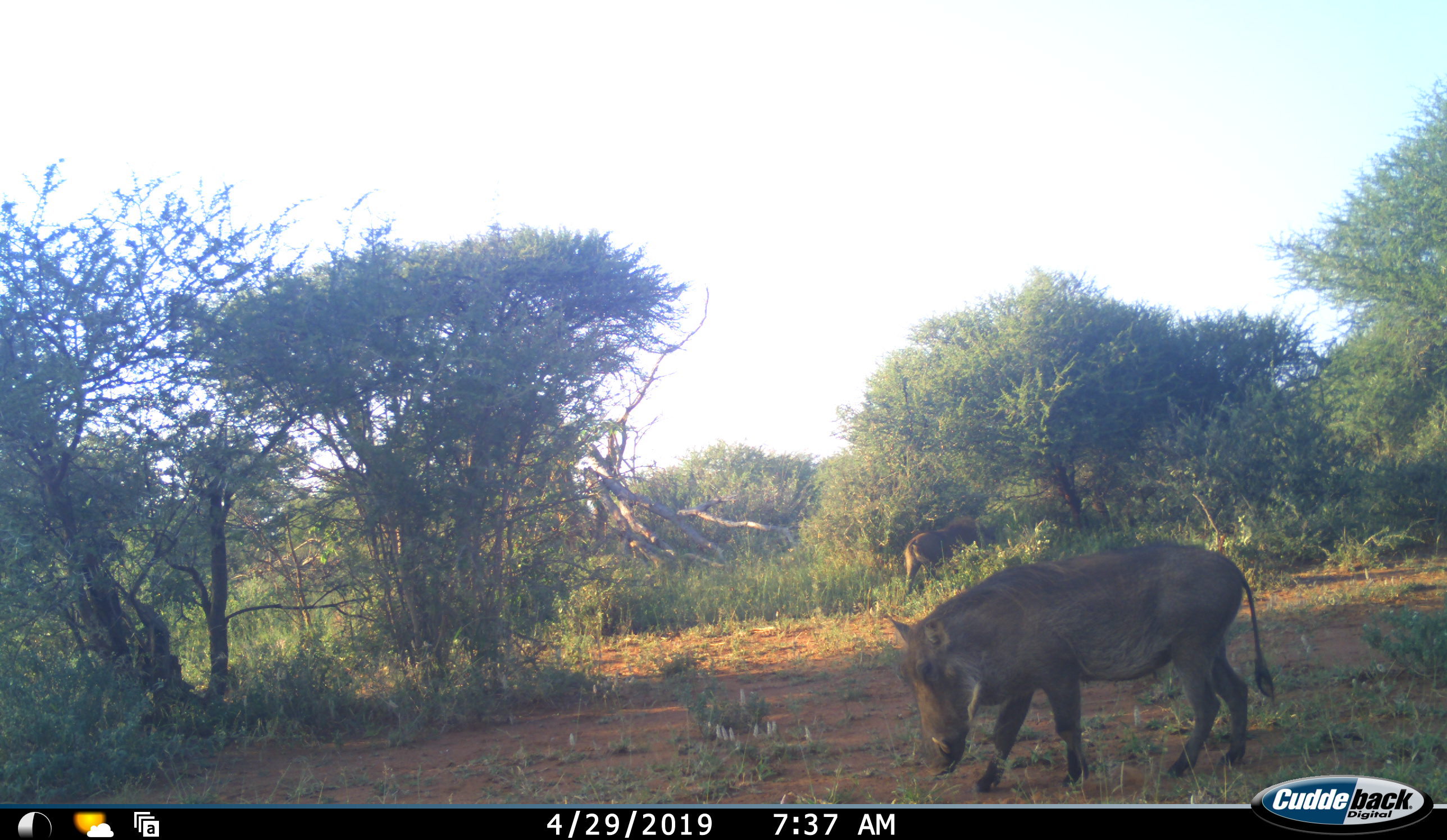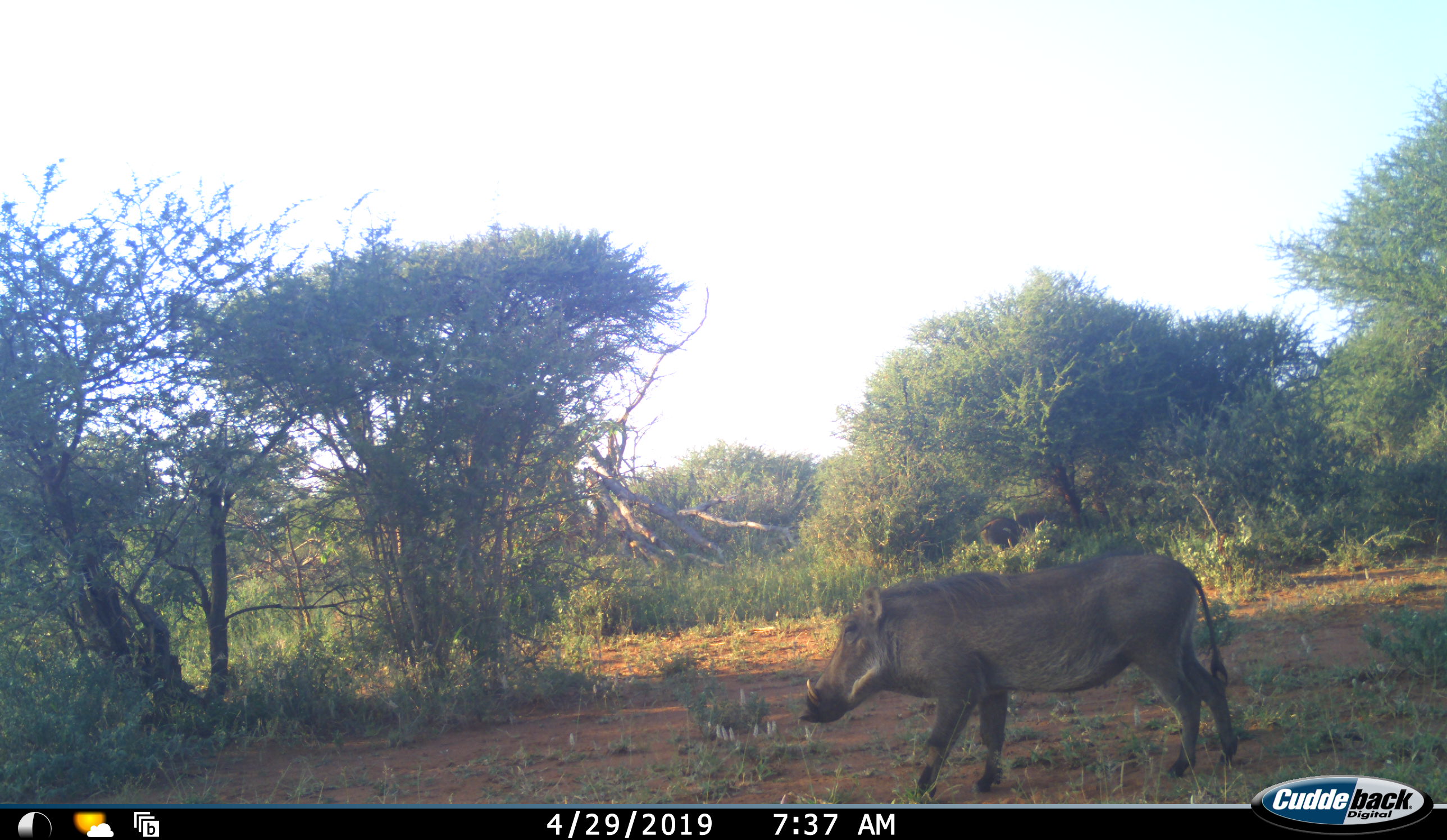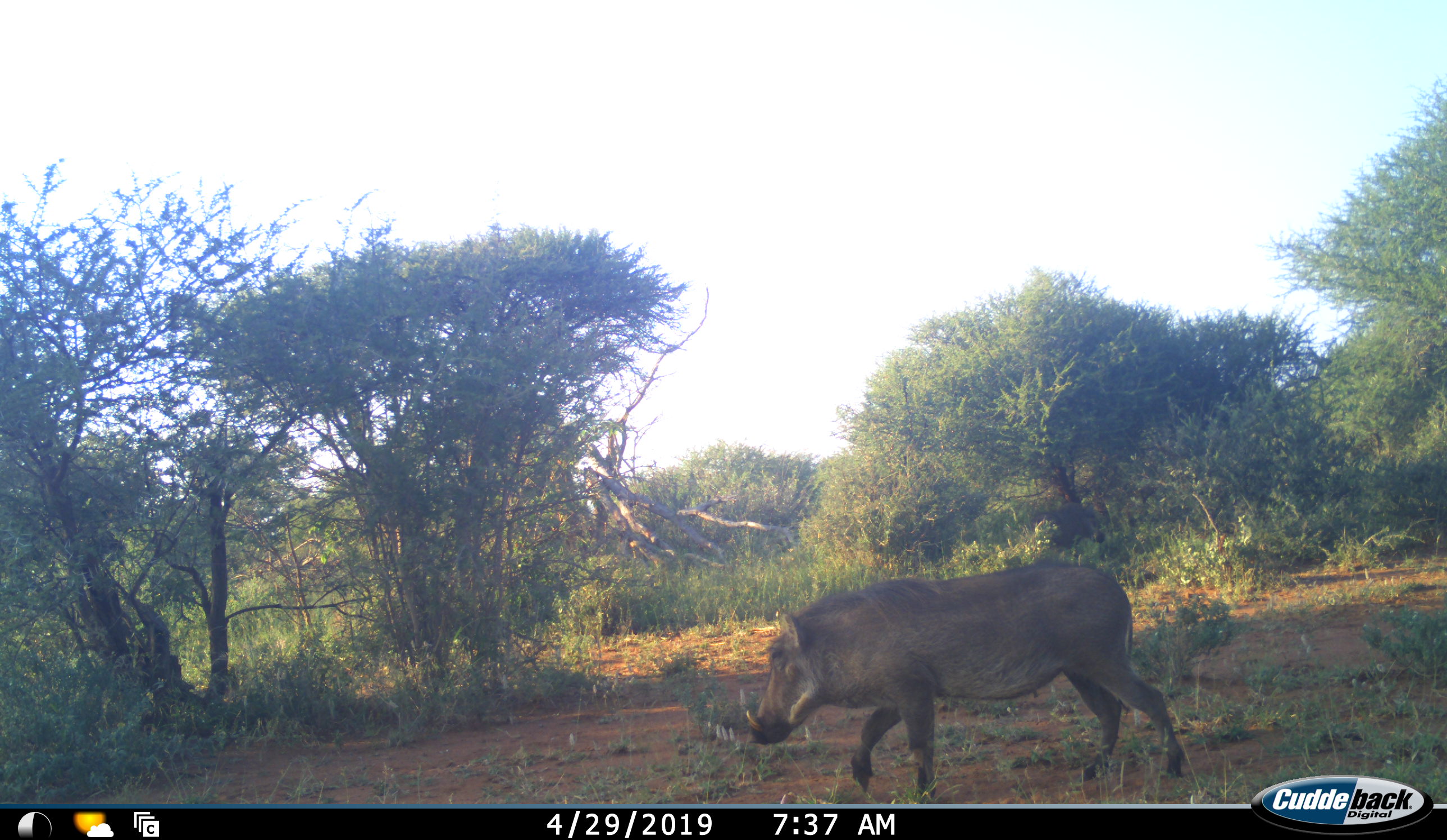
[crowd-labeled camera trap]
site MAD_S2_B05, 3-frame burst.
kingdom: Animalia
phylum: Chordata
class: Mammalia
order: Artiodactyla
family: Suidae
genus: Phacochoerus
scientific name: Phacochoerus africanus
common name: warthog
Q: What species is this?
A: Warthog (Phacochoerus africanus).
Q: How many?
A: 2.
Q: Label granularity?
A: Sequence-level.